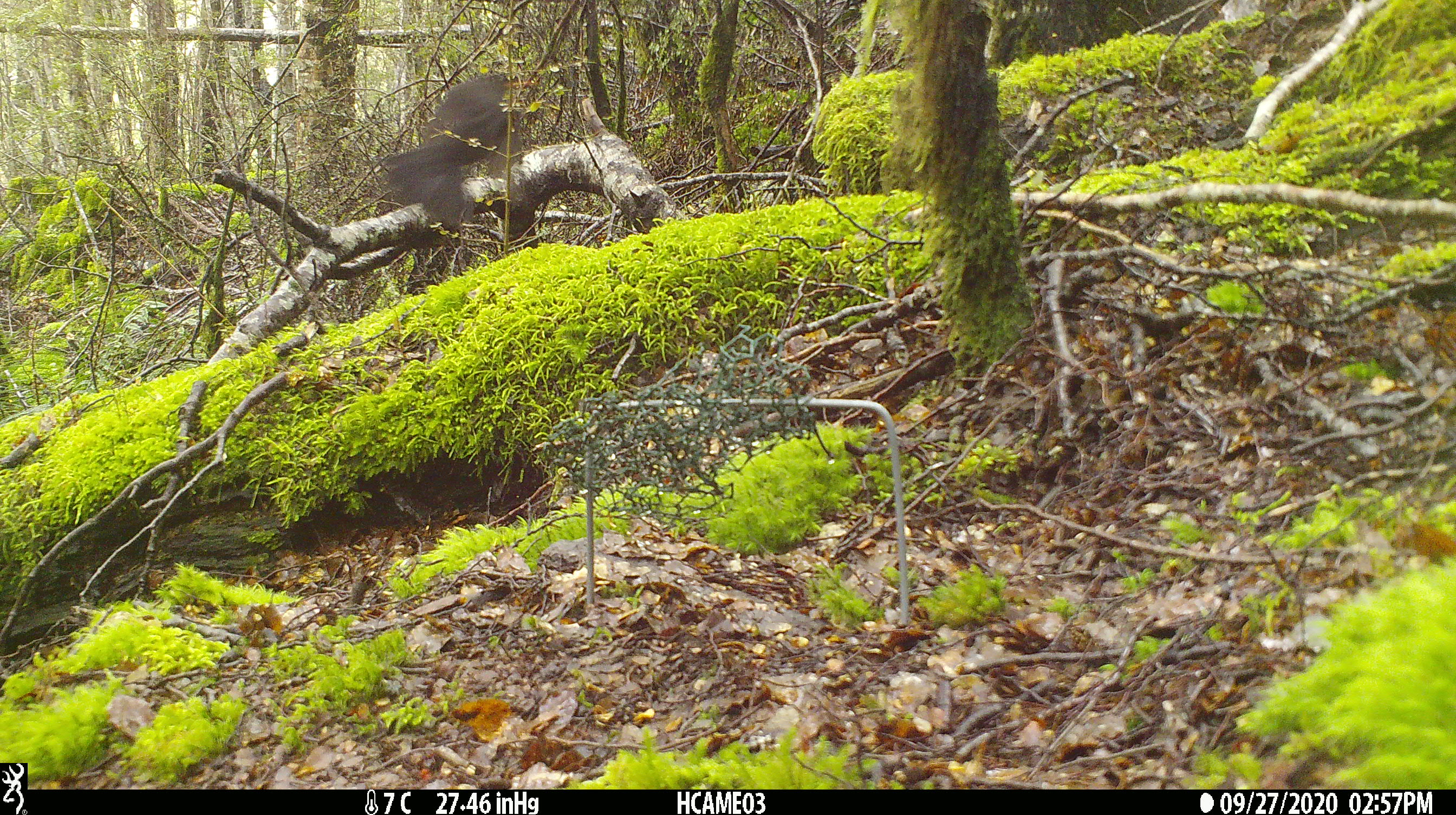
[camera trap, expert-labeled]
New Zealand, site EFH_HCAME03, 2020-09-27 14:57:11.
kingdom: Animalia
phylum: Chordata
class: Aves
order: Passeriformes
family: Turdidae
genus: Turdus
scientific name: Turdus merula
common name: eurasian blackbird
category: blackbird